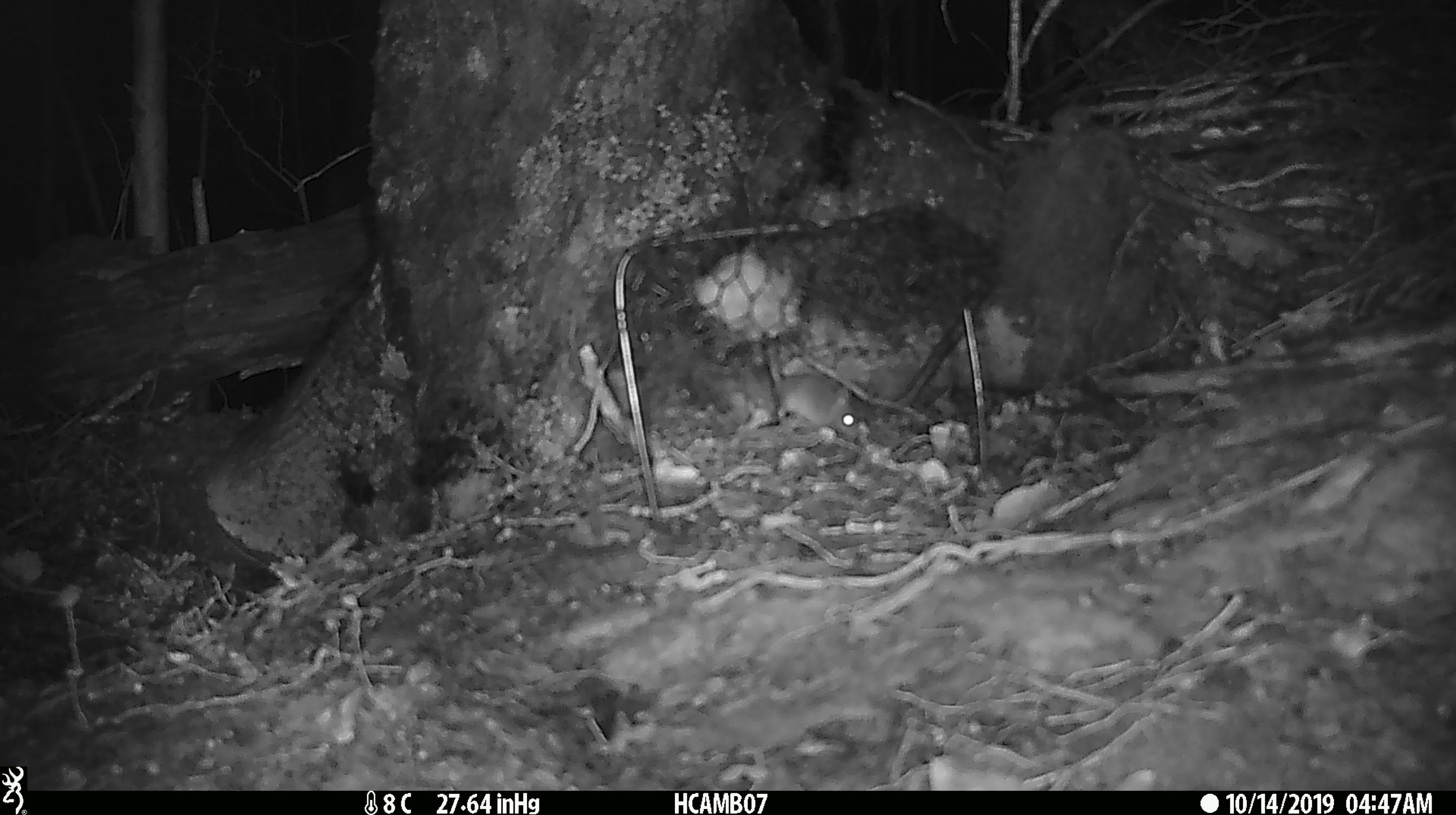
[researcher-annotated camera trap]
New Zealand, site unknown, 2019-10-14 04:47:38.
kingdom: Animalia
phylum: Chordata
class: Mammalia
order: Rodentia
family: Muridae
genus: Mus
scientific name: Mus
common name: mouse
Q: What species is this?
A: Mouse (Mus).